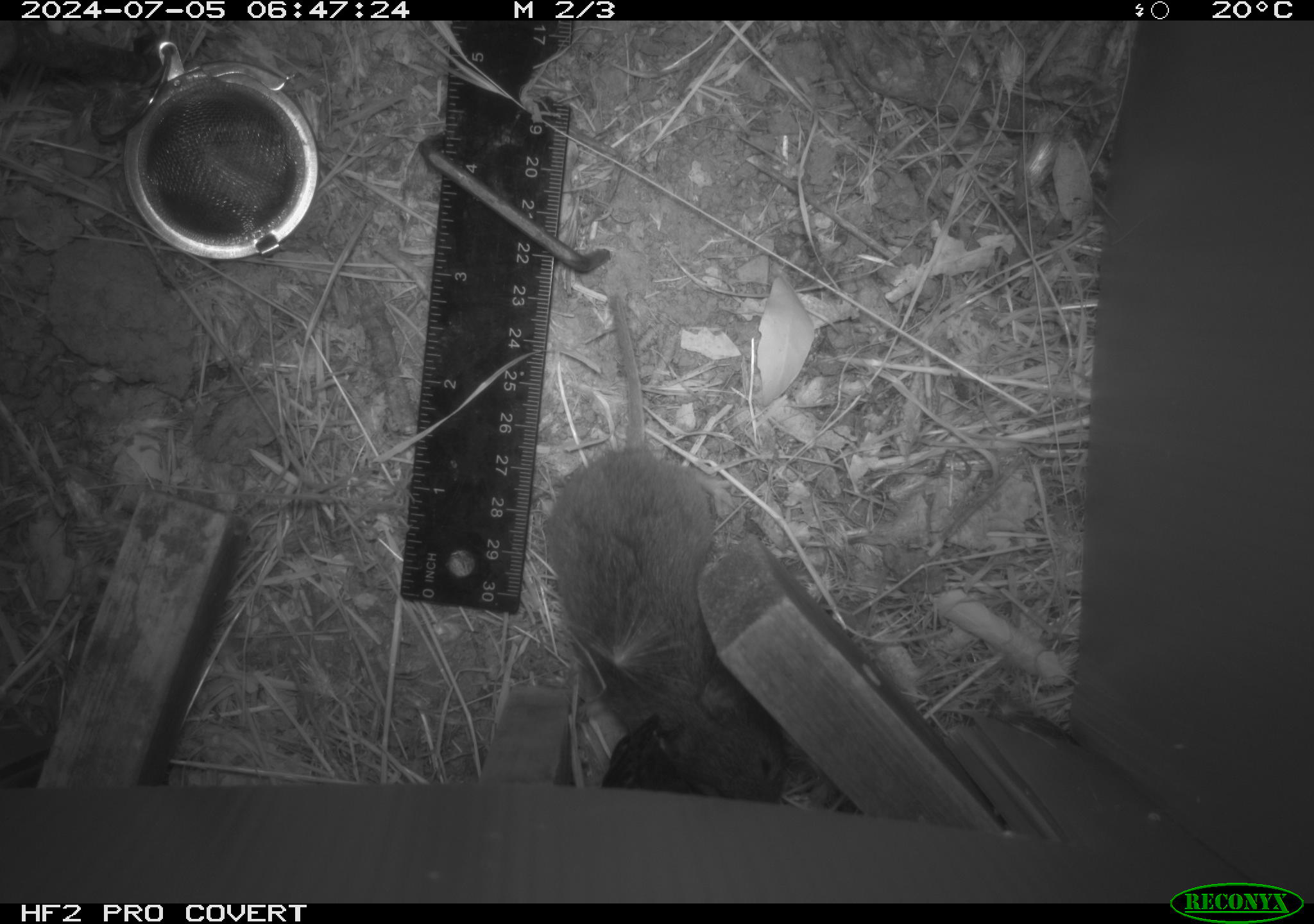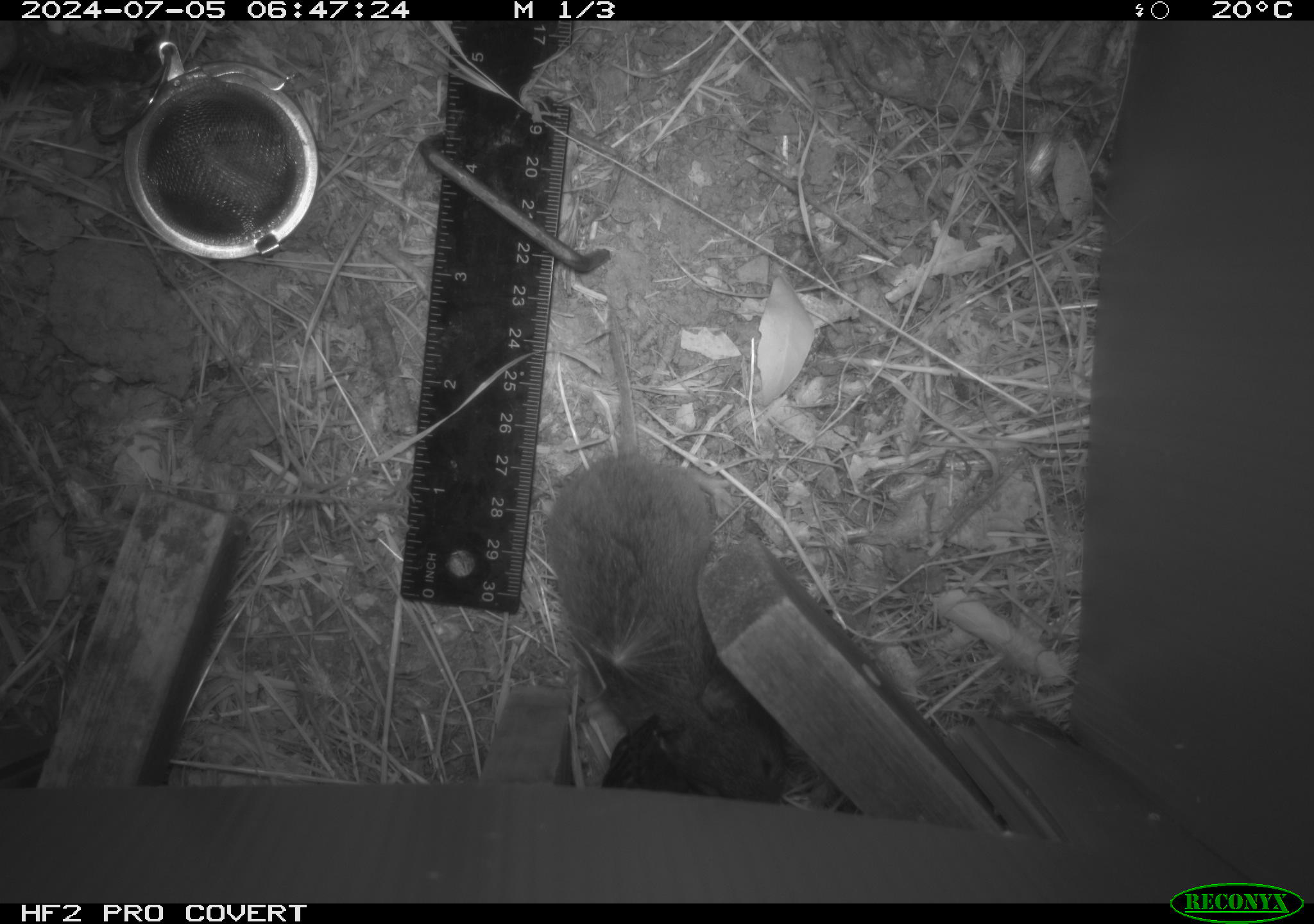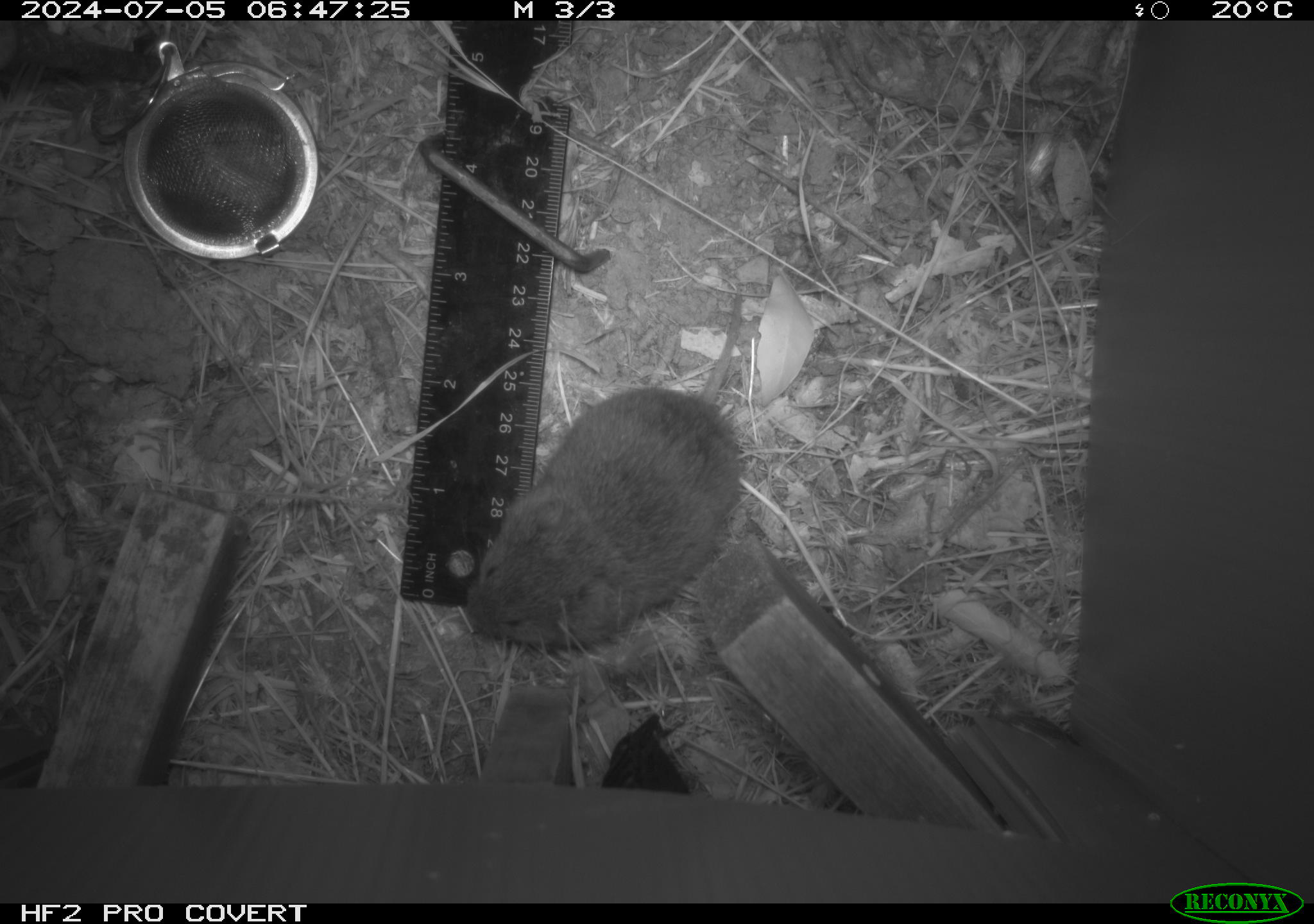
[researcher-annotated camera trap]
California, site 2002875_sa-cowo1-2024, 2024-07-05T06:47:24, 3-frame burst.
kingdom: Animalia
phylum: Chordata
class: Mammalia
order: Rodentia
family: Cricetidae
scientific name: Arvicolinae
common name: voles, lemmings, and muskrats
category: arvicolinae subfamily